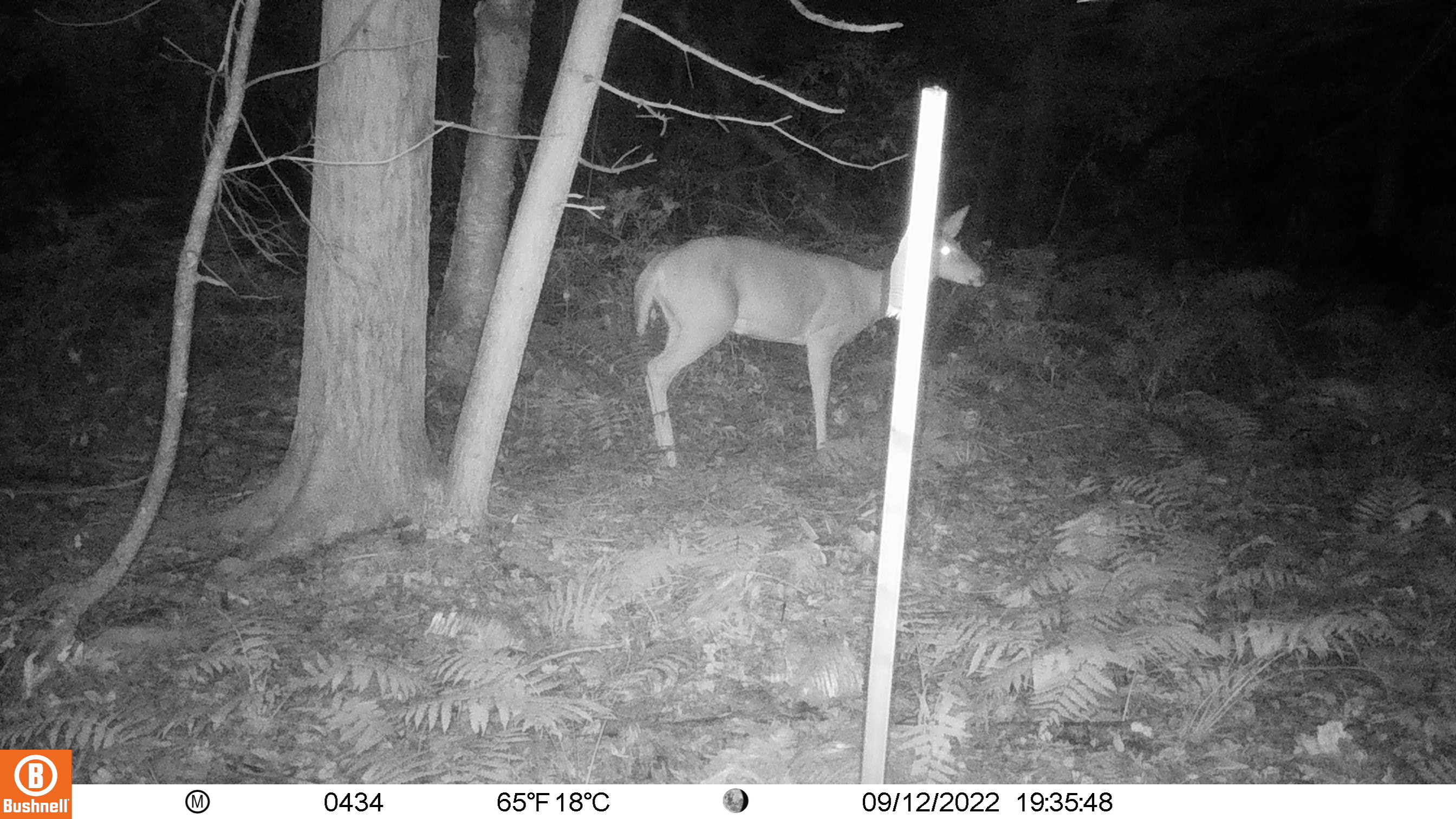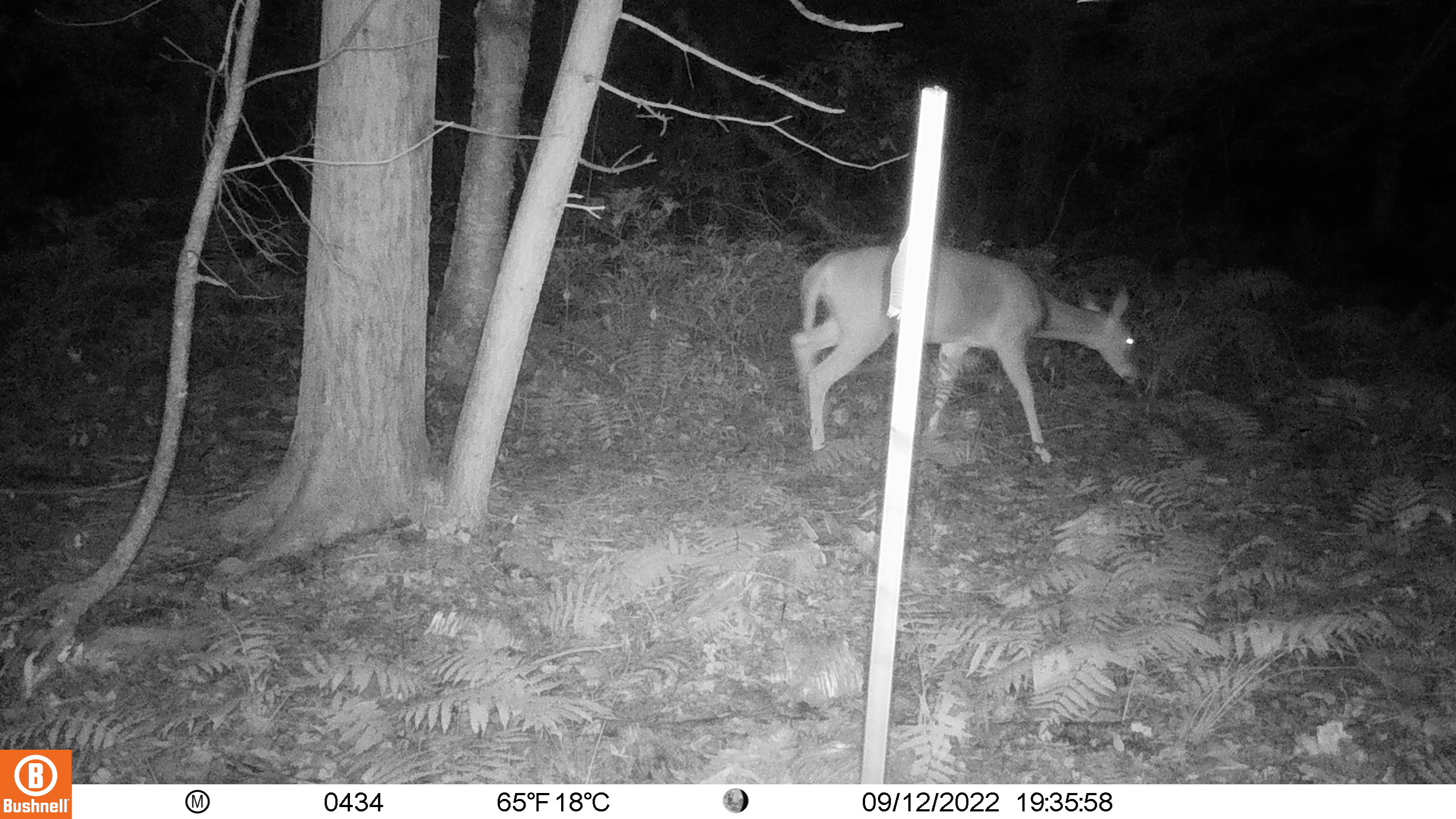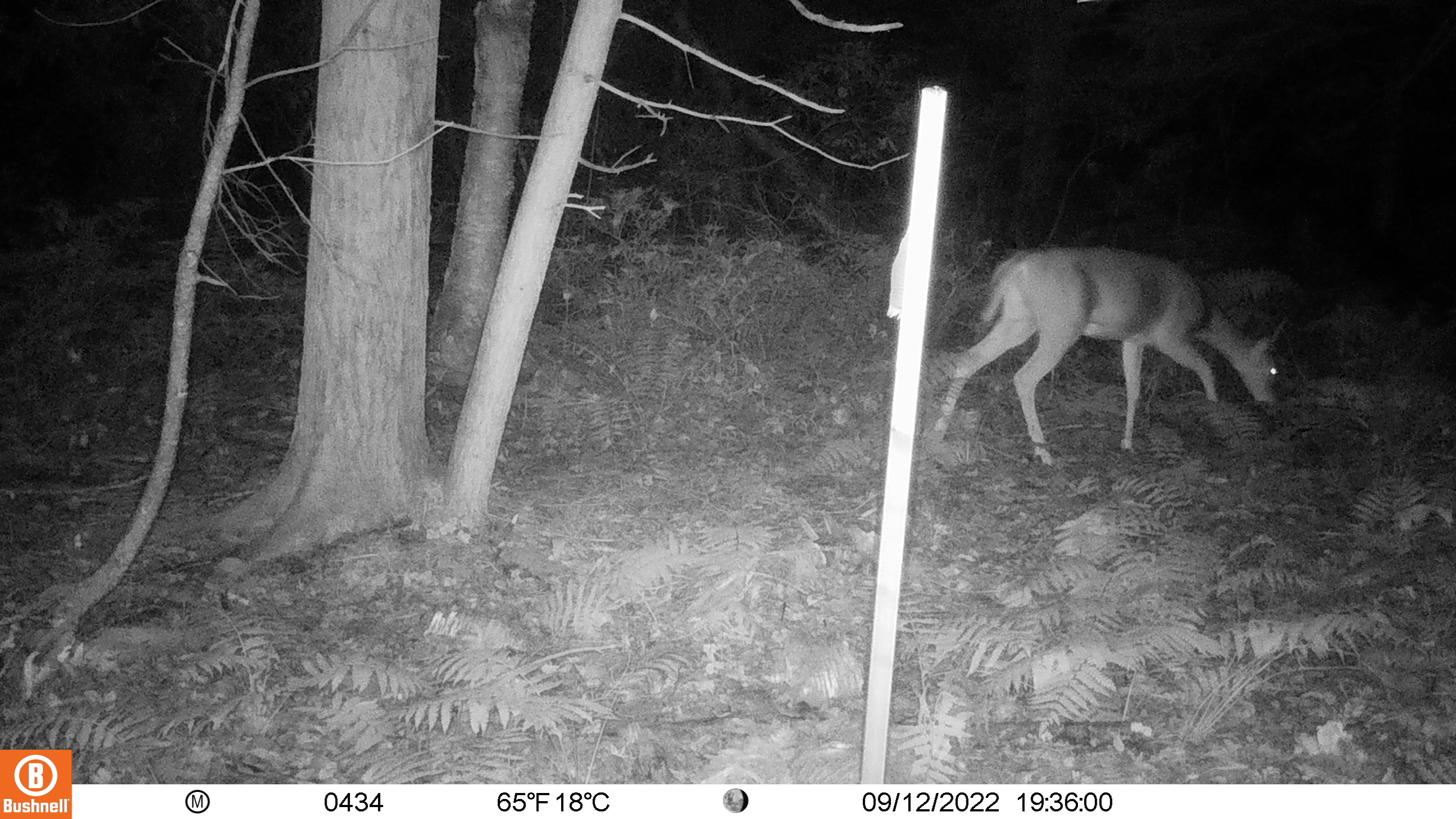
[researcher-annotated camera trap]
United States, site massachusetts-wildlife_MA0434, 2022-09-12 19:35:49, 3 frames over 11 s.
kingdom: Animalia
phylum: Chordata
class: Mammalia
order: Artiodactyla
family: Cervidae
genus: Odocoileus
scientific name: Odocoileus virginianus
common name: white-tailed deer